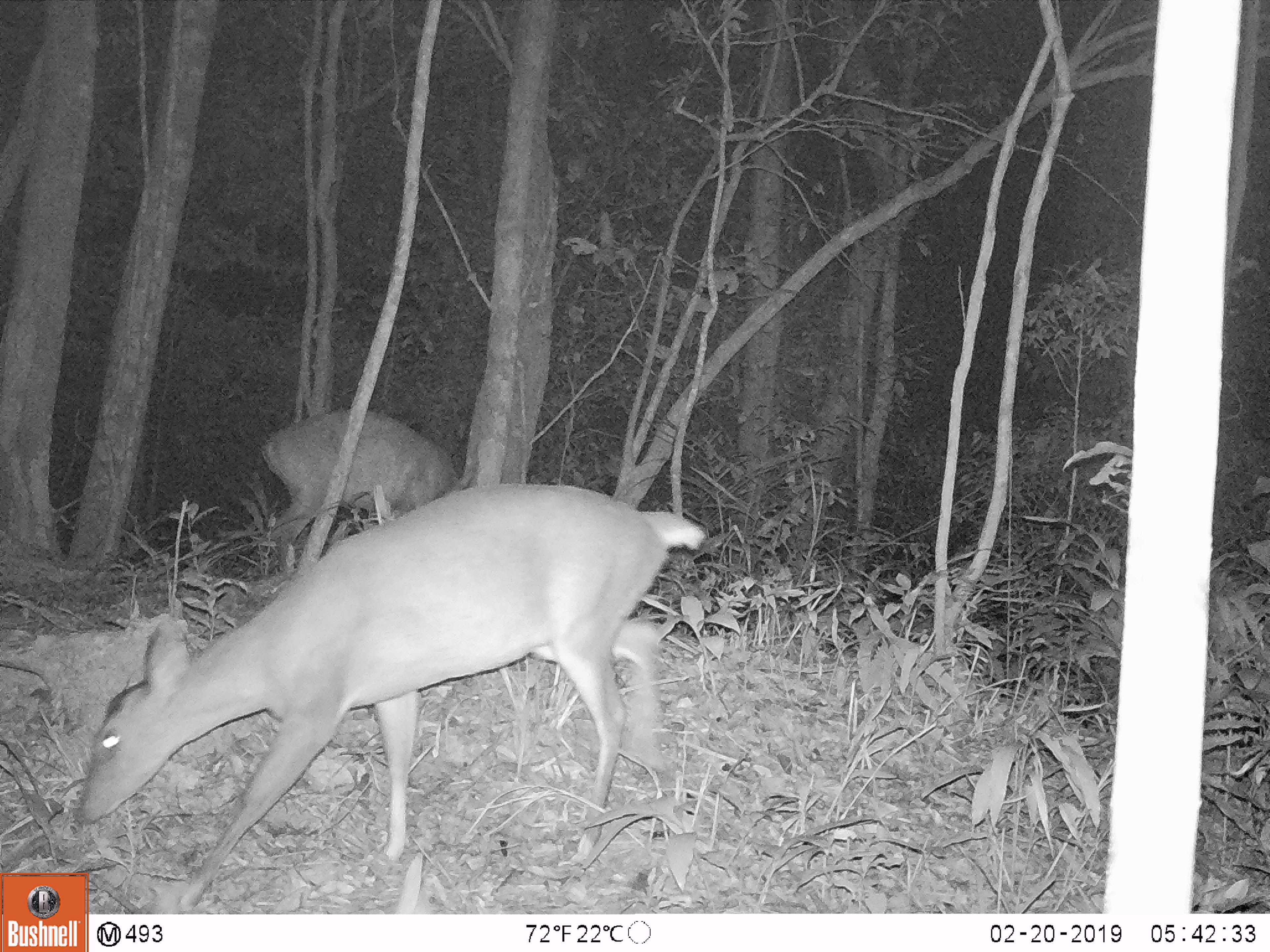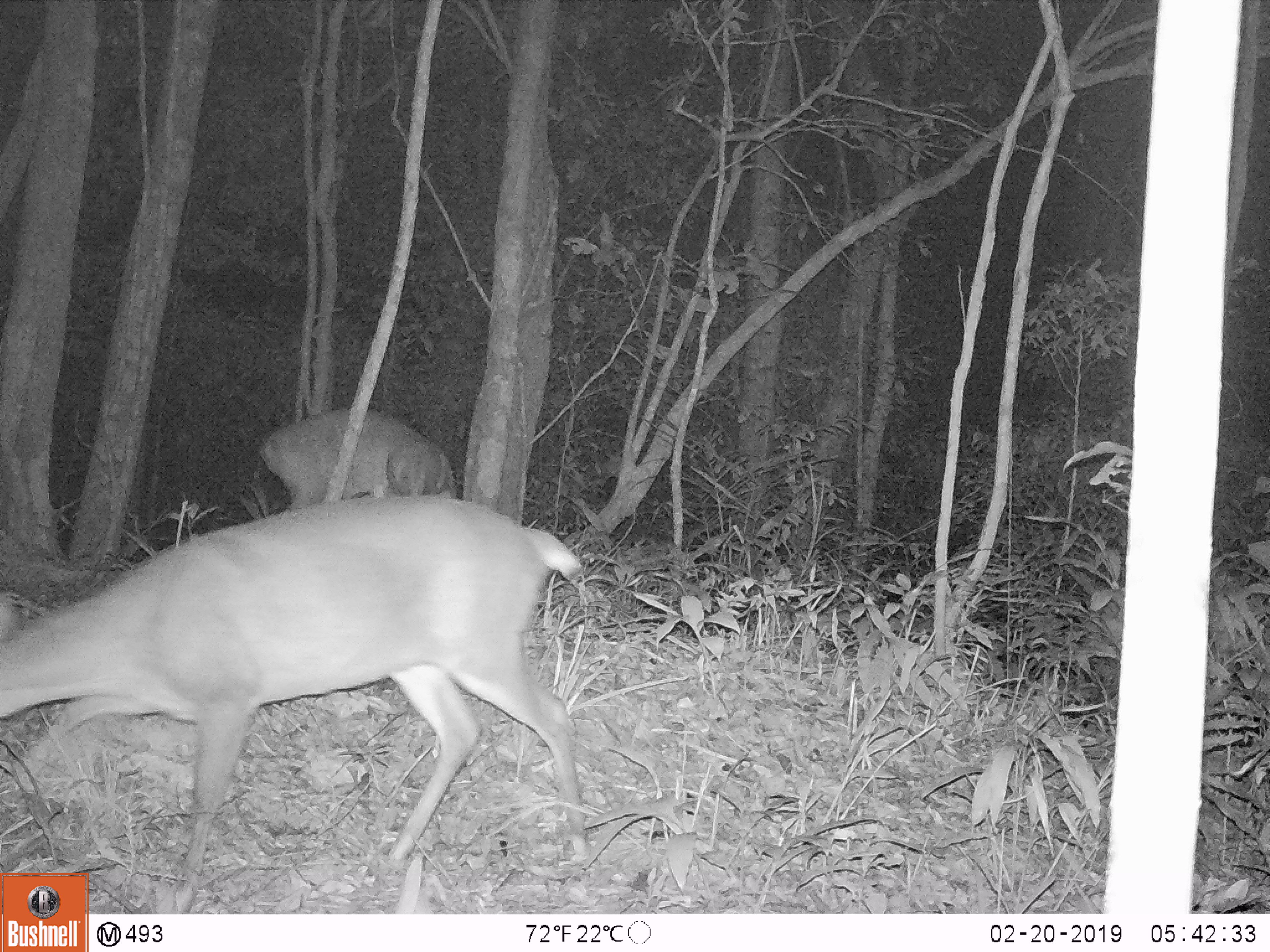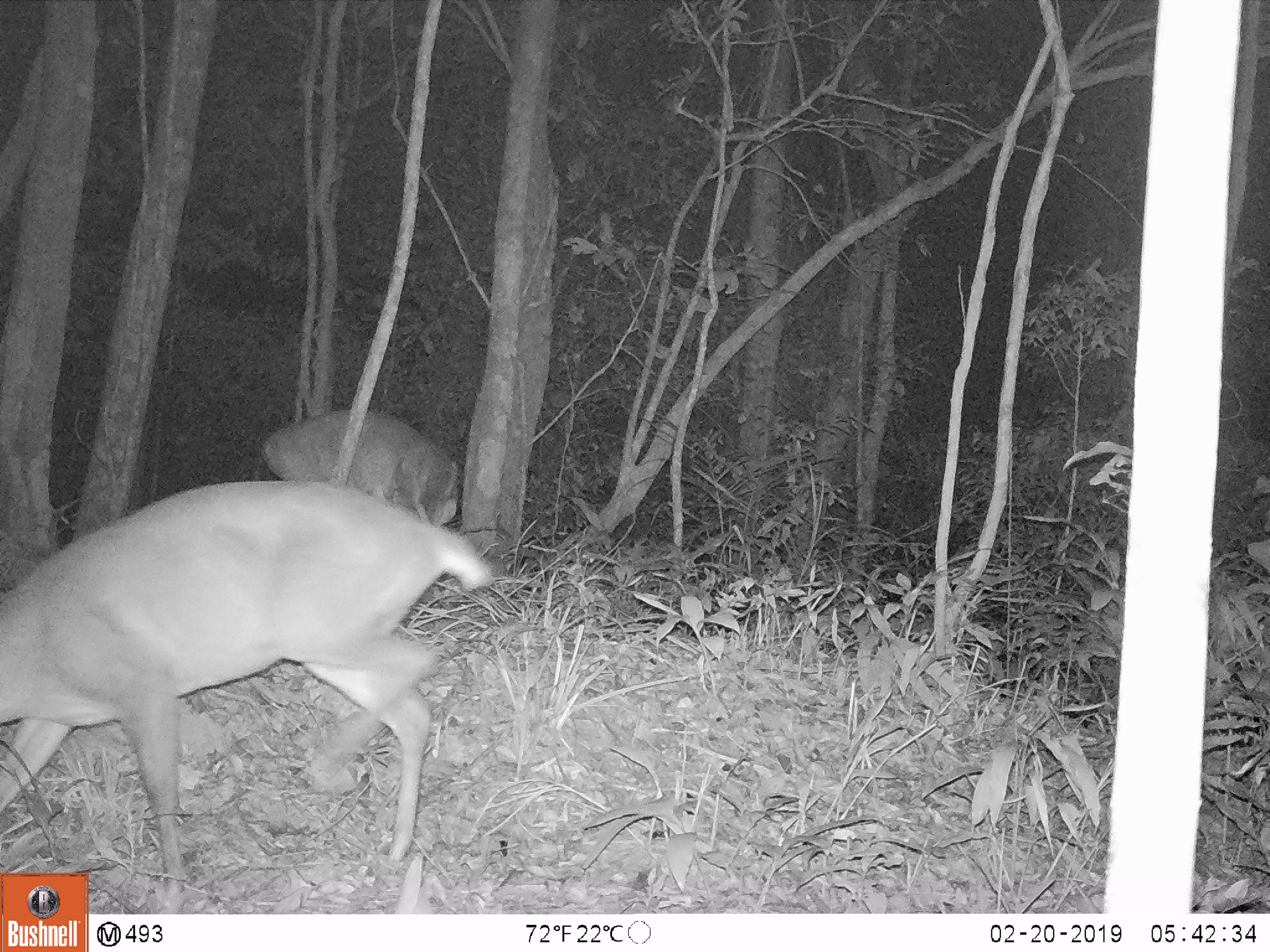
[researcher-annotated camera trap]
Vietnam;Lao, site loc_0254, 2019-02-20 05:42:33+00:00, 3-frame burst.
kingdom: Animalia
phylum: Chordata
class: Mammalia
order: Artiodactyla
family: Cervidae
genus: Muntiacus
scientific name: Muntiacus vuquangensis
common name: large-antlered muntjac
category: large antlered muntjac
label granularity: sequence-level